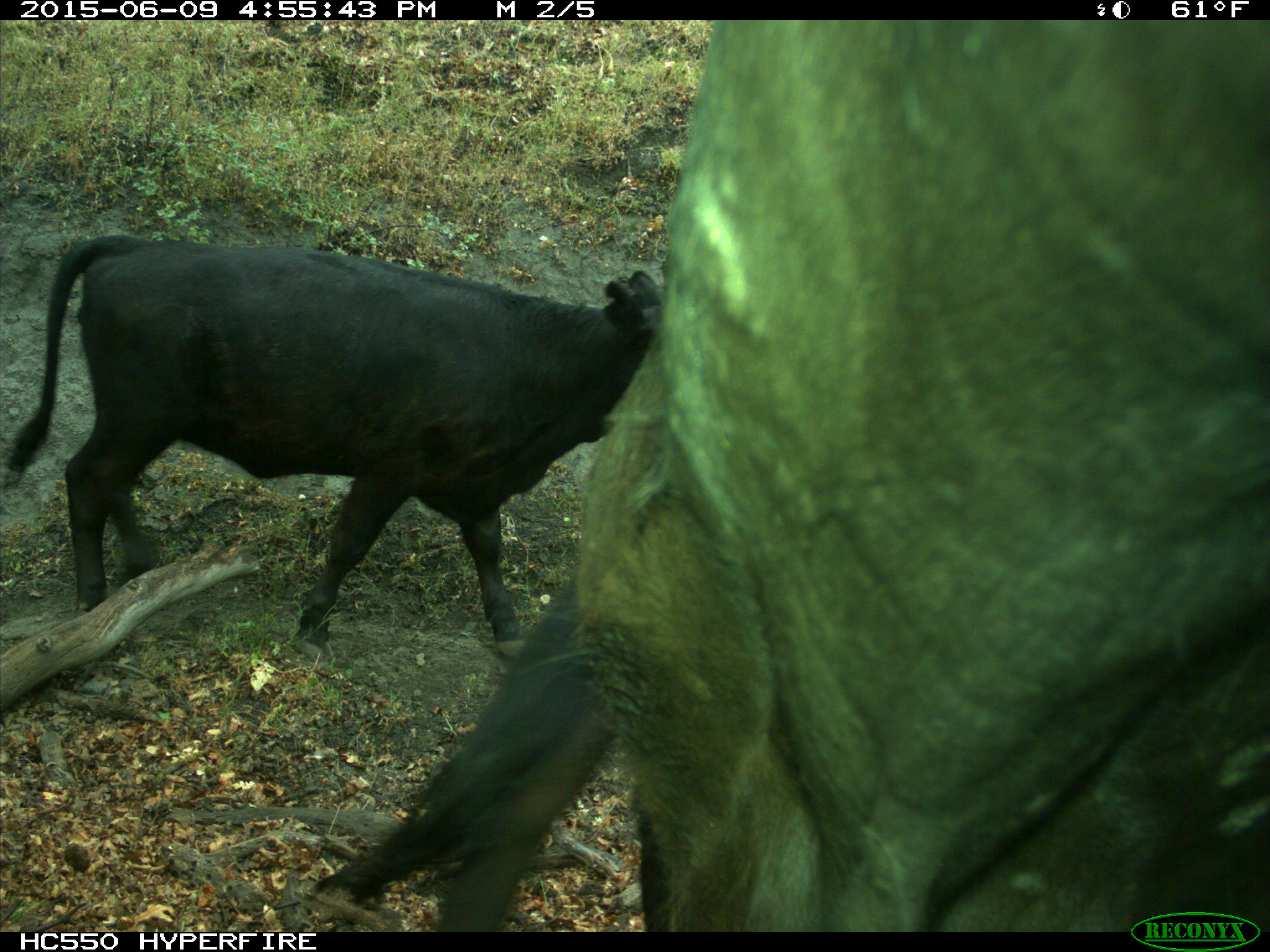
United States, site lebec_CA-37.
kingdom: Animalia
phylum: Chordata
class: Mammalia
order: Artiodactyla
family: Bovidae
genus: Bos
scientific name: Bos taurus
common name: domestic cow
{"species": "Bos taurus (domestic cow)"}